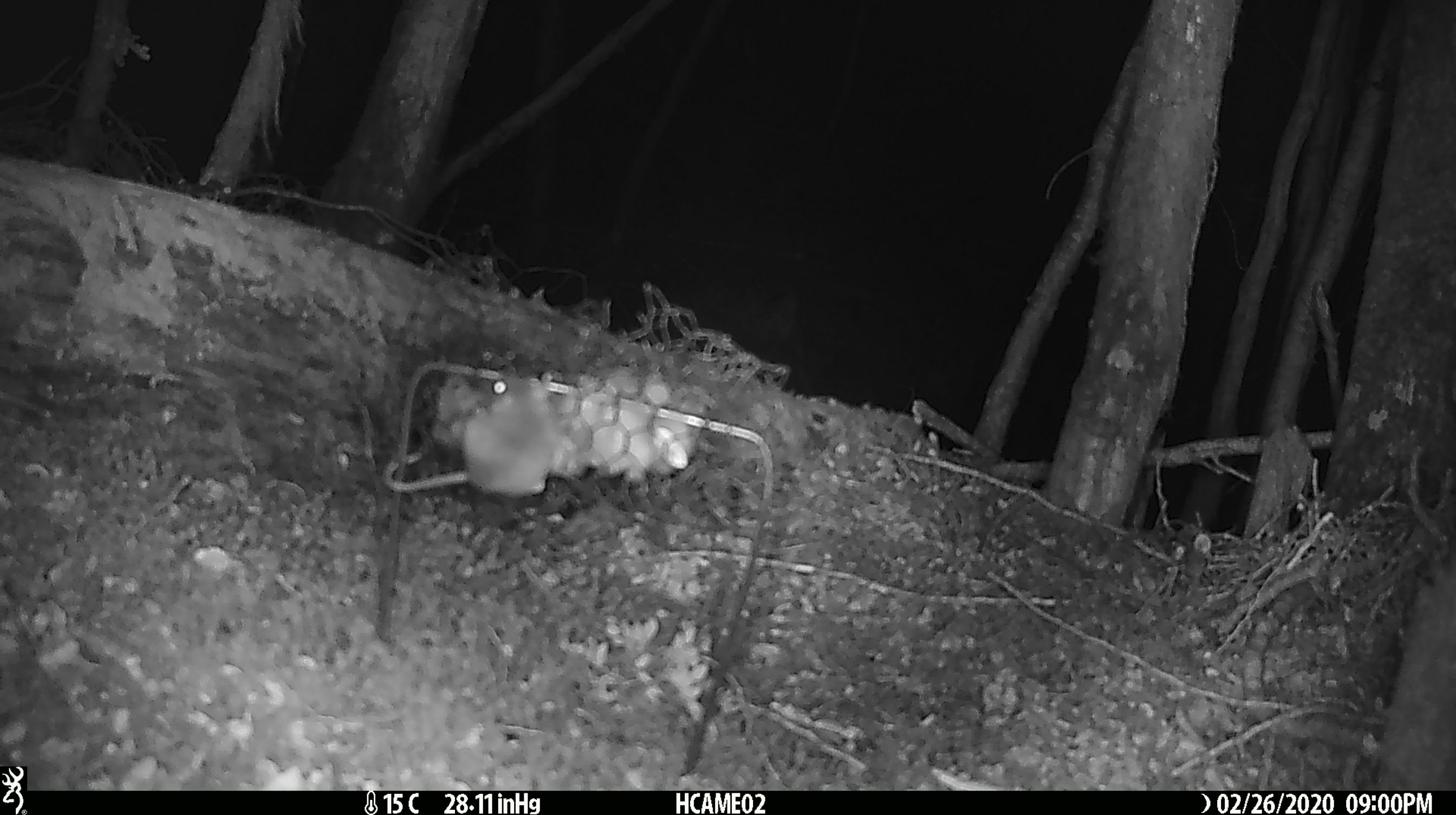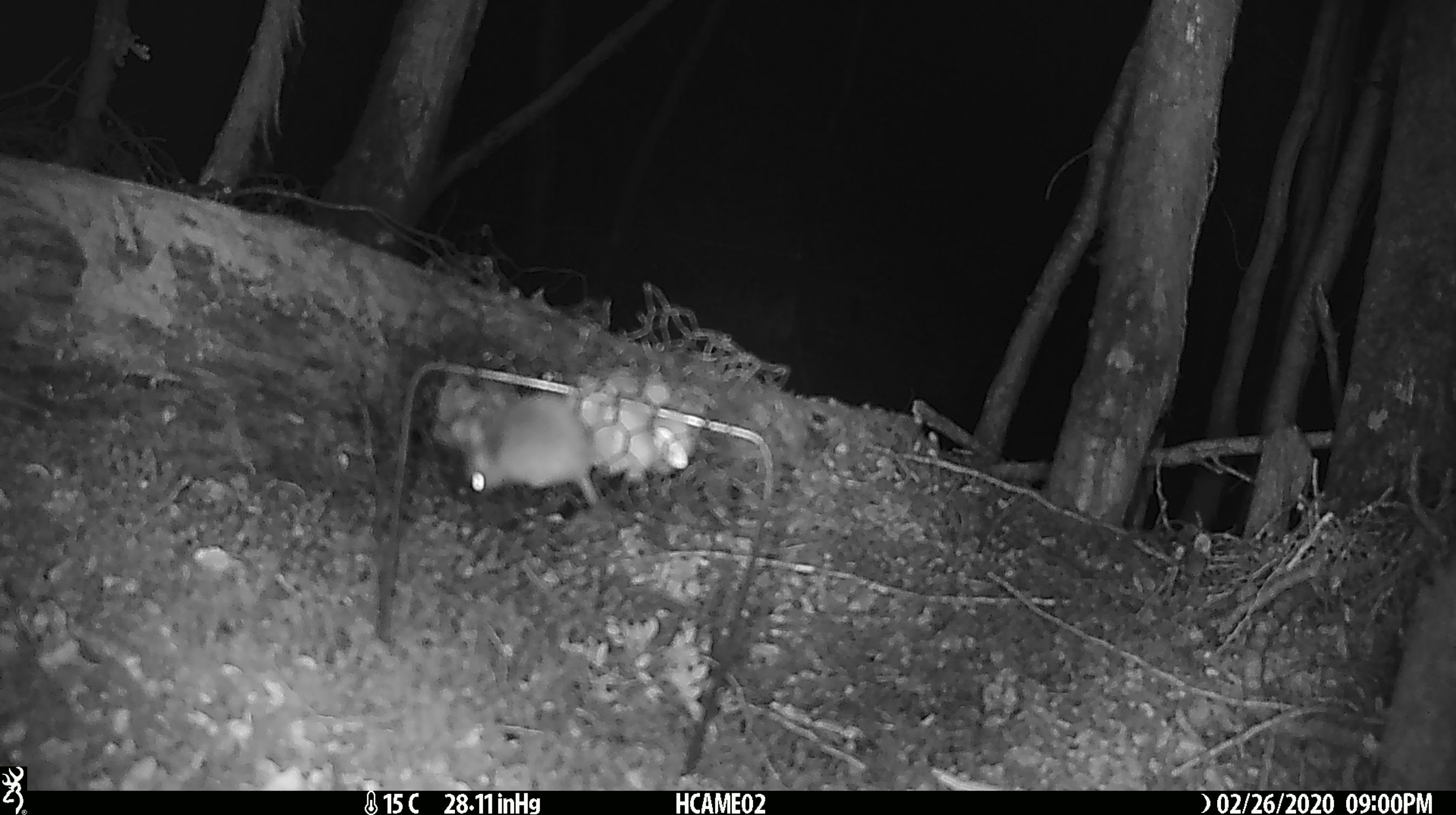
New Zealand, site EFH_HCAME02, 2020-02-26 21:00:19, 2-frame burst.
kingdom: Animalia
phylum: Chordata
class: Mammalia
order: Rodentia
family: Muridae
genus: Mus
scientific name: Mus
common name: mouse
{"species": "mouse (Mus)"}